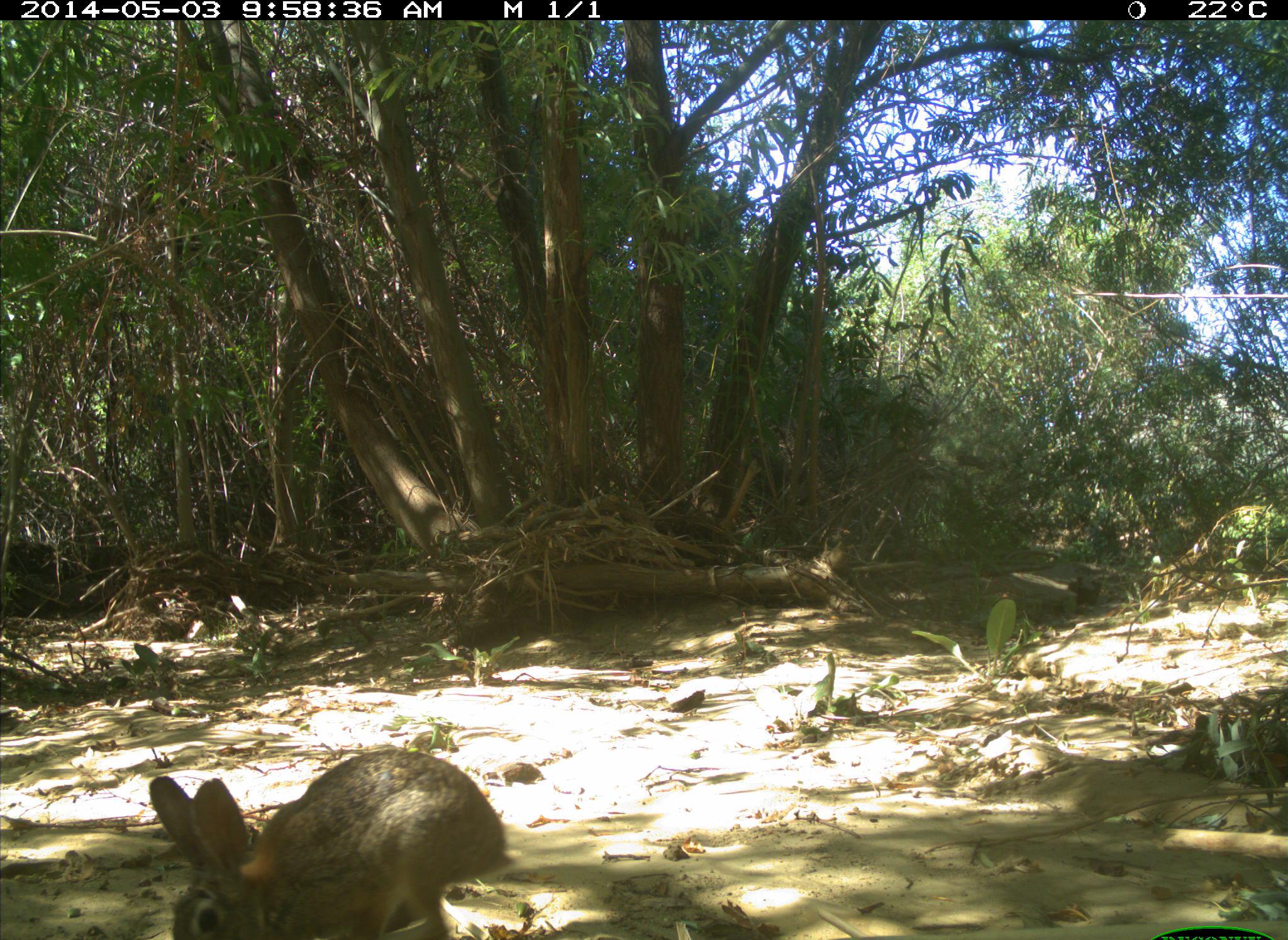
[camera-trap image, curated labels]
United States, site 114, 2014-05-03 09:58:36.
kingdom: Animalia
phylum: Chordata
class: Mammalia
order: Lagomorpha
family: Leporidae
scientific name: Leporidae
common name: rabbits and hares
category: rabbit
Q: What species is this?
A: Rabbit (rabbits and hares) (Leporidae).